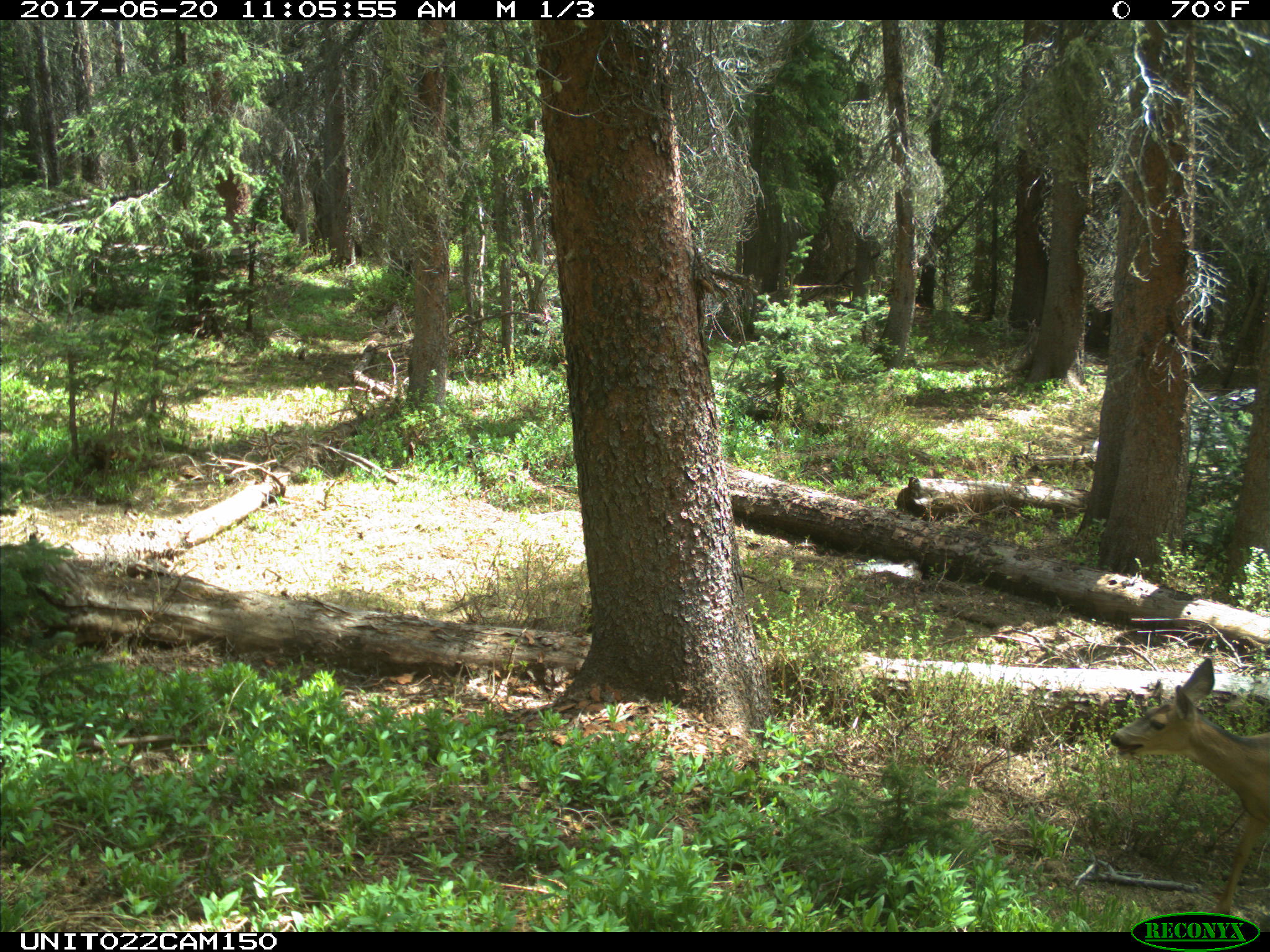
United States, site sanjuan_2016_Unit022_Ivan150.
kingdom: Animalia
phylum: Chordata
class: Mammalia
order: Artiodactyla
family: Cervidae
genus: Odocoileus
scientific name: Odocoileus hemionus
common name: mule deer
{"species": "Odocoileus hemionus (mule deer)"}